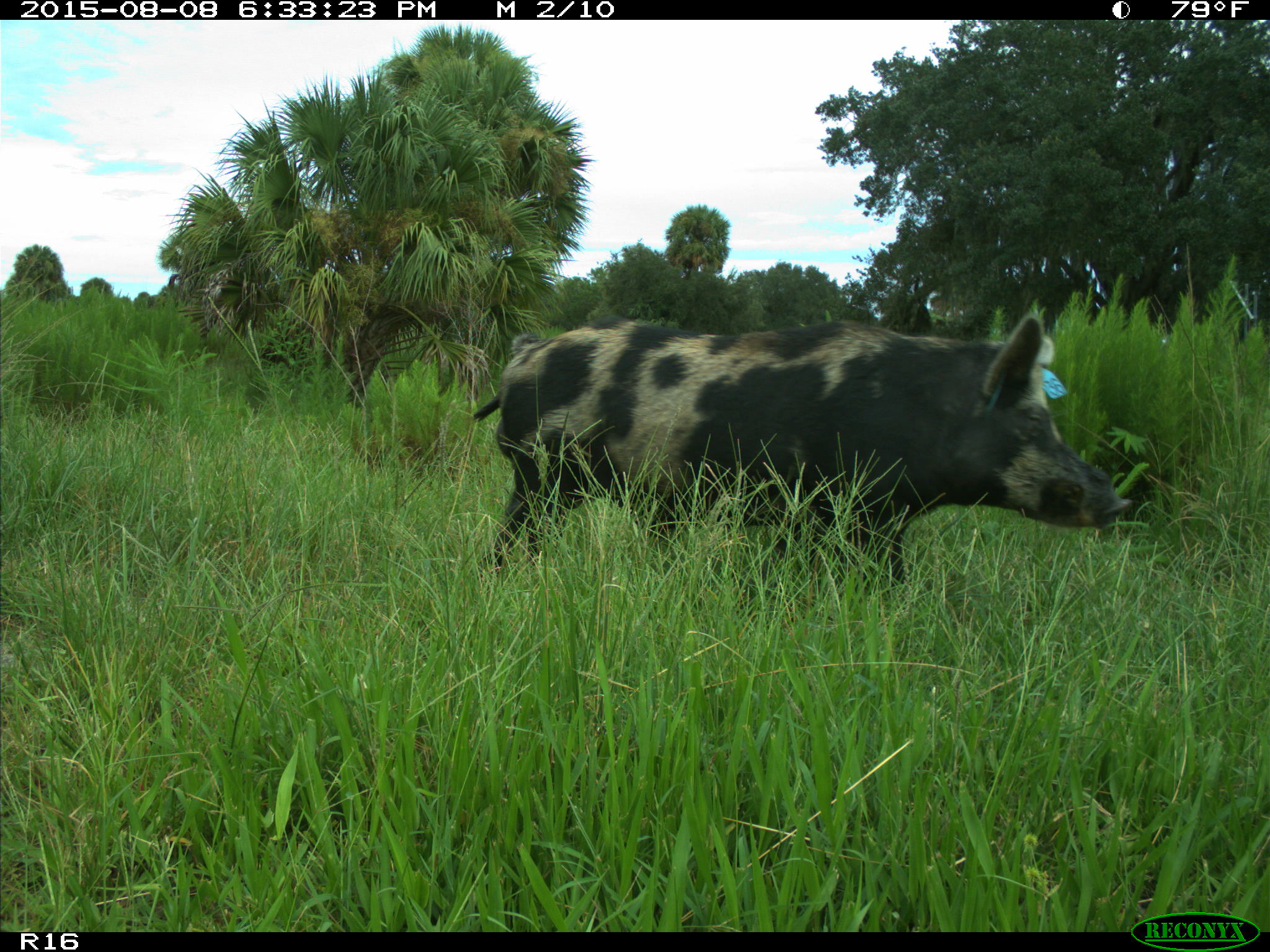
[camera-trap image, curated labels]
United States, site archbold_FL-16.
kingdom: Animalia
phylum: Chordata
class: Mammalia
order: Artiodactyla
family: Suidae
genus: Sus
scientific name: Sus scrofa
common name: wild boar